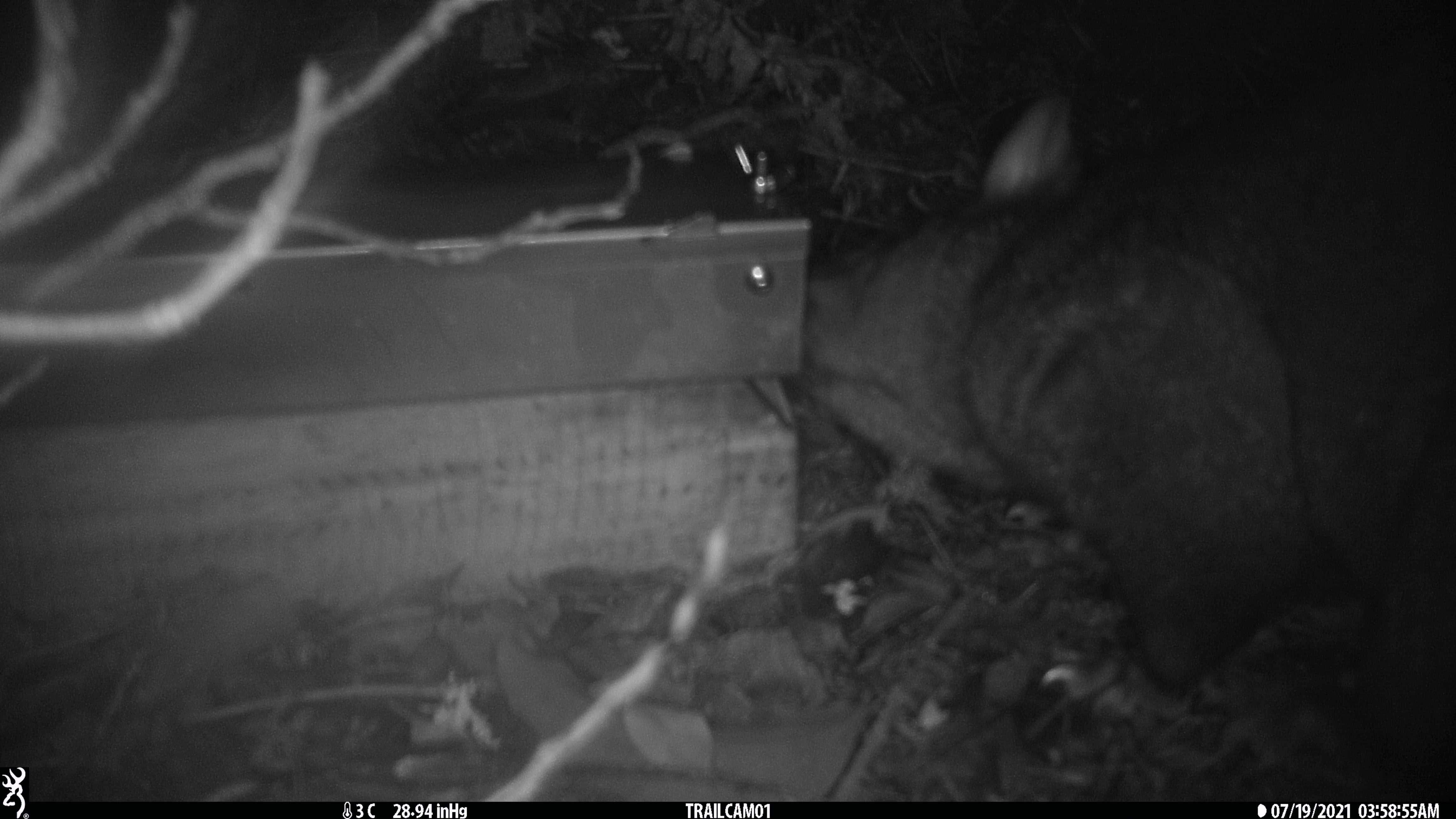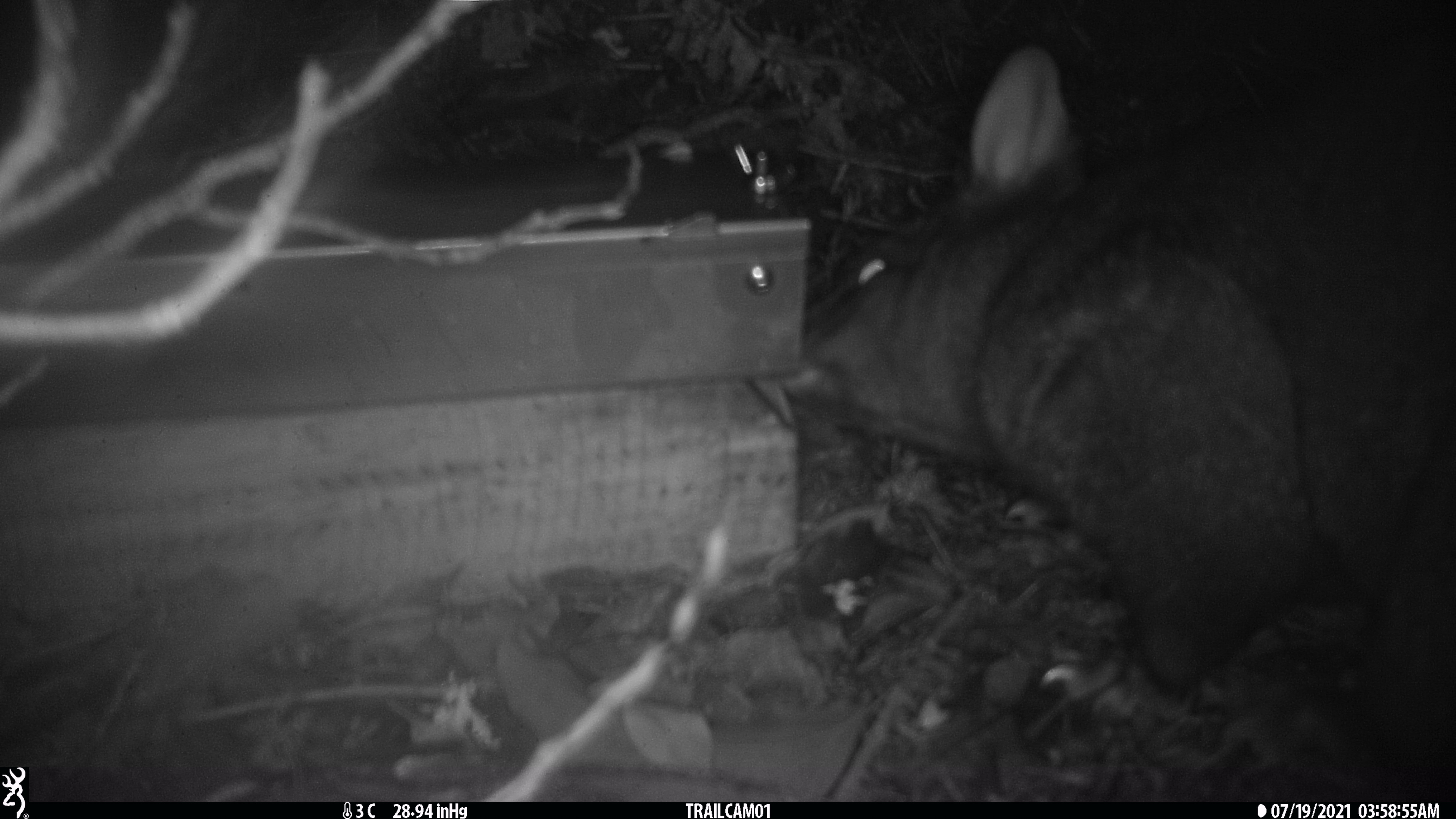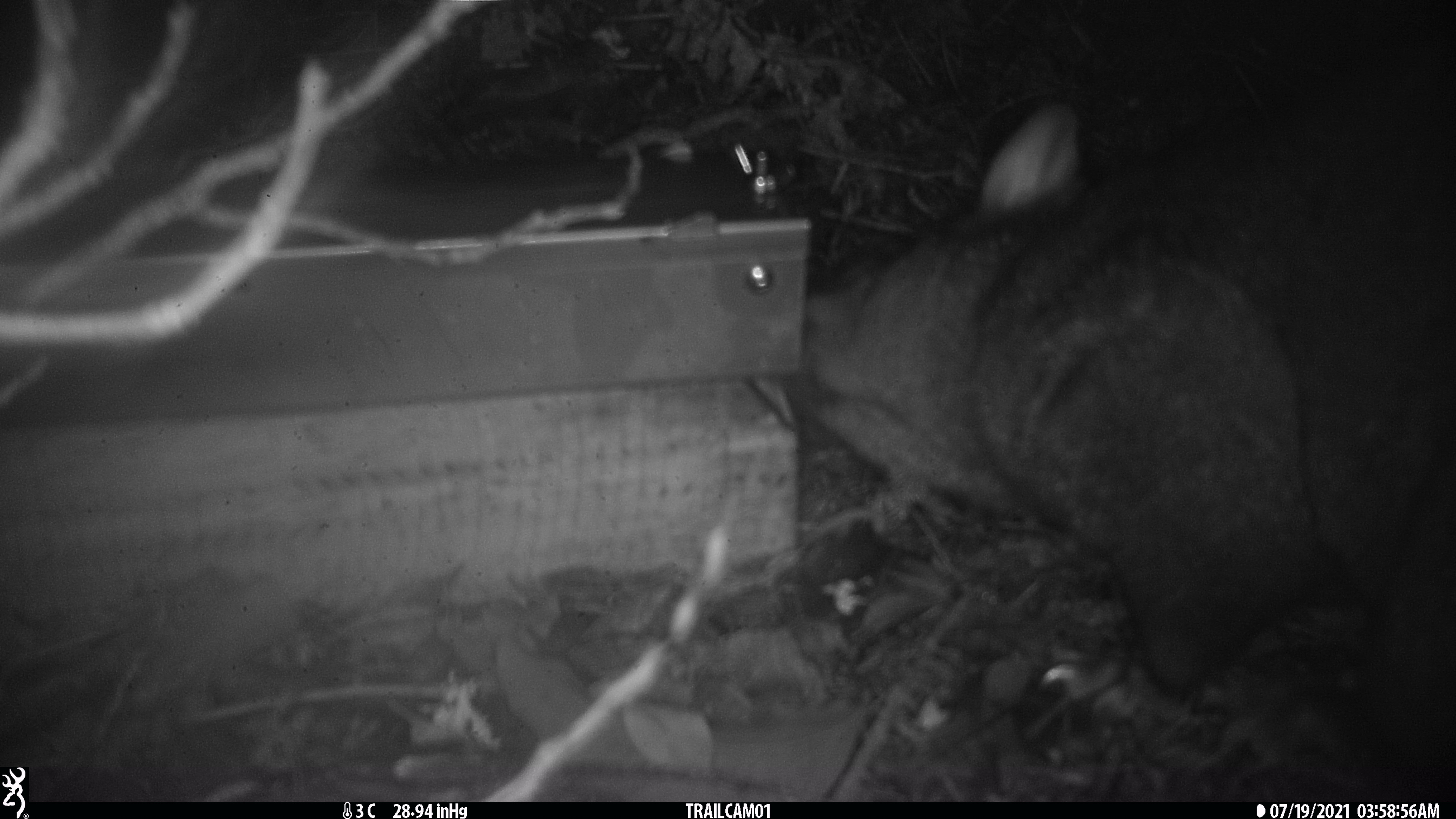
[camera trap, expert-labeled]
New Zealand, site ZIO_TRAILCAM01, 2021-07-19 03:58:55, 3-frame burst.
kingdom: Animalia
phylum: Chordata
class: Mammalia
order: Diprotodontia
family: Phalangeridae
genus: Trichosurus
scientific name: Trichosurus vulpecula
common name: common brushtail possum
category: possum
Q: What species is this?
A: Possum (common brushtail possum) (Trichosurus vulpecula).